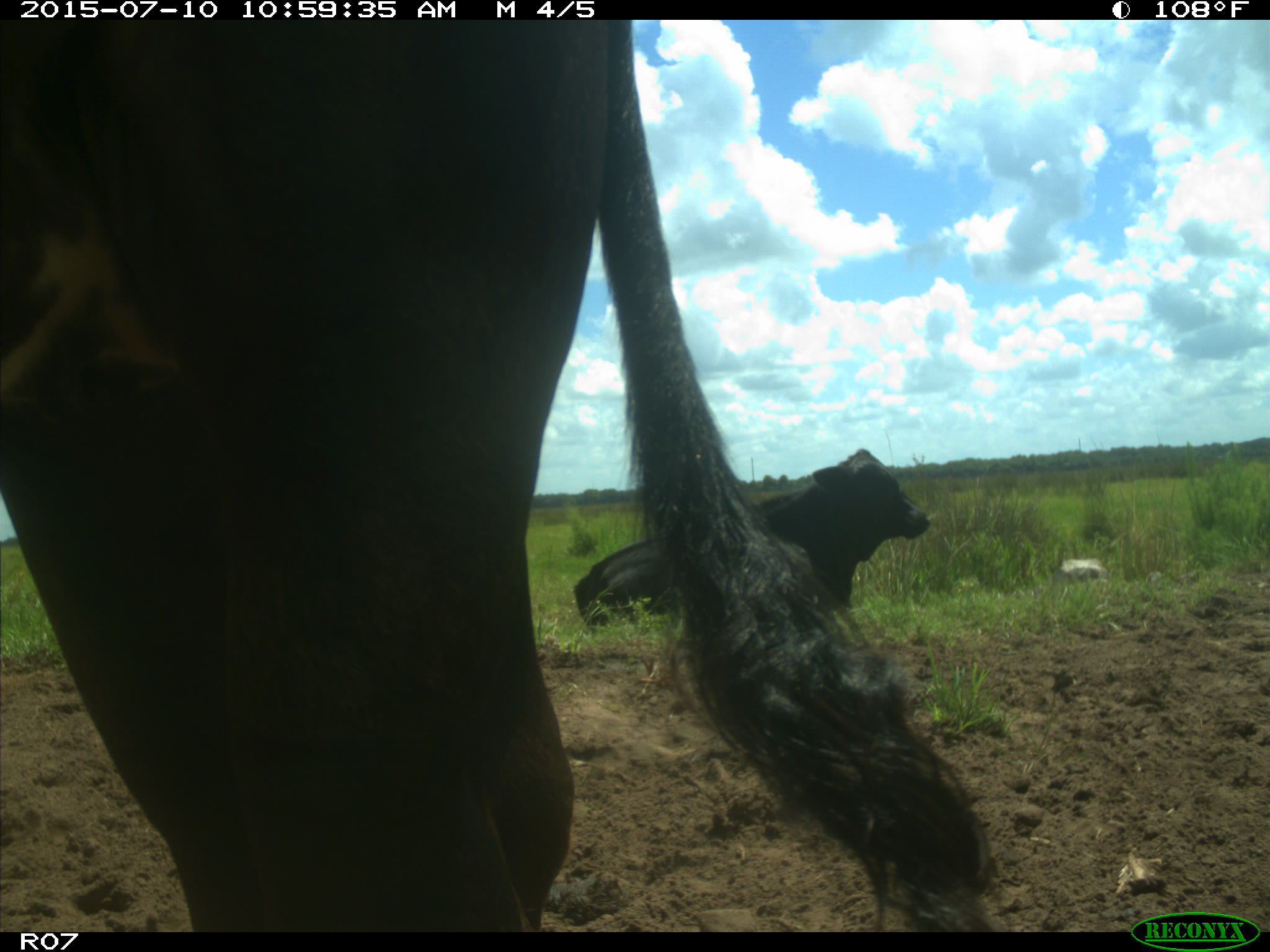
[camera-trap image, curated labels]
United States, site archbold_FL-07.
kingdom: Animalia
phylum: Chordata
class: Mammalia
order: Artiodactyla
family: Bovidae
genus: Bos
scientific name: Bos taurus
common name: domestic cow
Bos taurus (domestic cow).